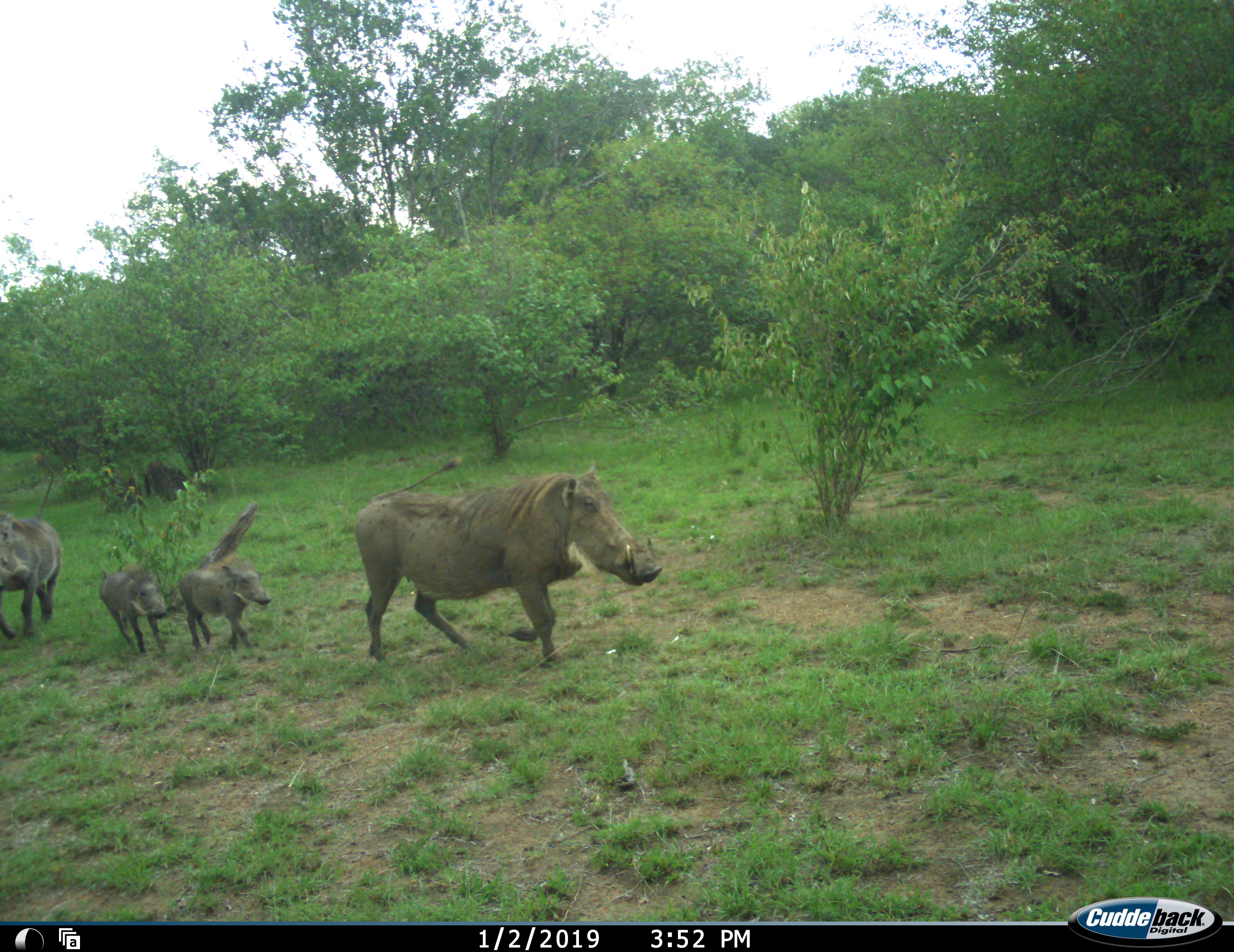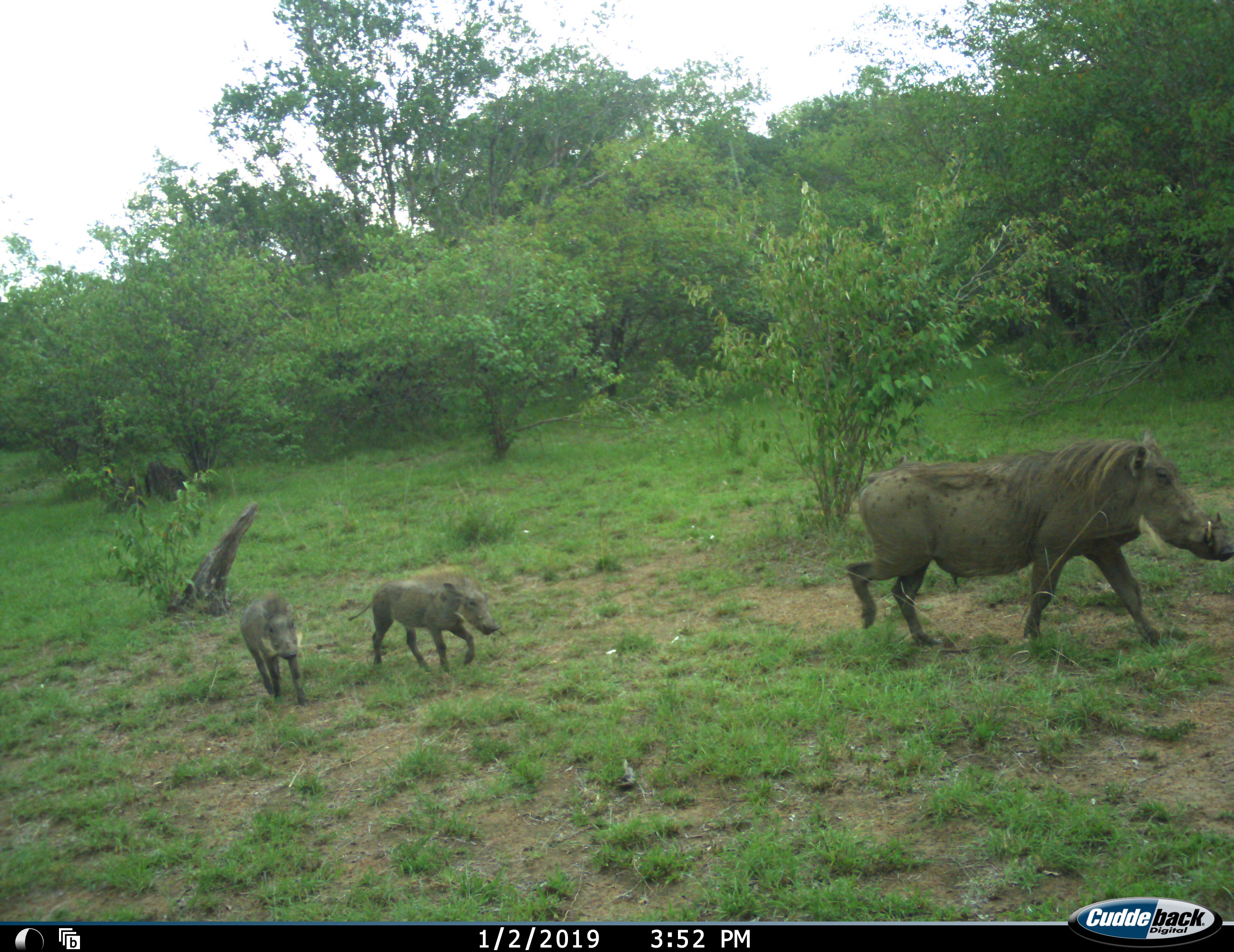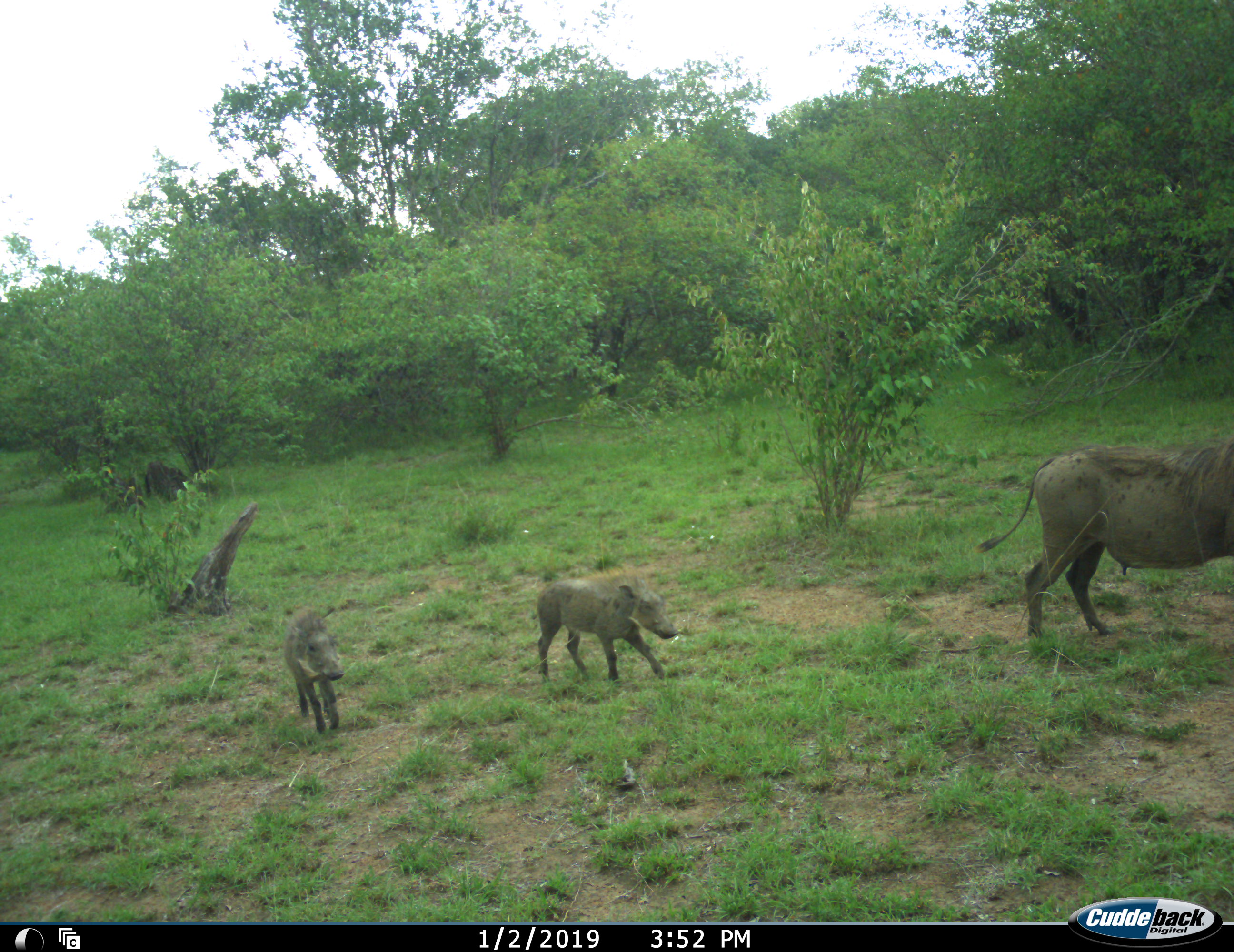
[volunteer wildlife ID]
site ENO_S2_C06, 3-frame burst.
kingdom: Animalia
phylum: Chordata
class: Mammalia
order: Artiodactyla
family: Suidae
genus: Phacochoerus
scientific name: Phacochoerus africanus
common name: warthog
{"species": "warthog (Phacochoerus africanus)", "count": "4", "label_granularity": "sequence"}